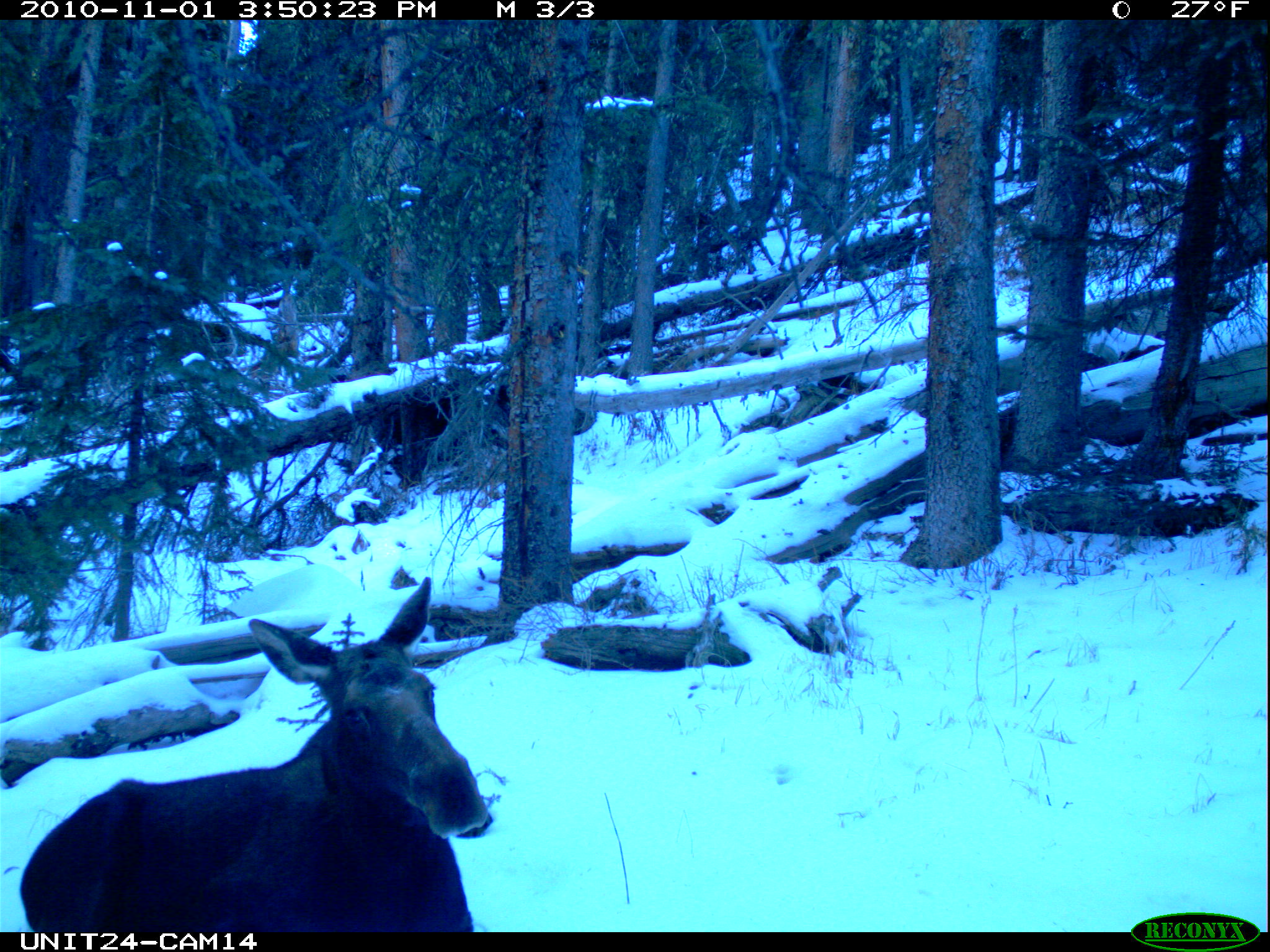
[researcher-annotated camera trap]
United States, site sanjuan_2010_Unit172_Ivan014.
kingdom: Animalia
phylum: Chordata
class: Mammalia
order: Artiodactyla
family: Cervidae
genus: Alces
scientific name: Alces alces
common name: moose